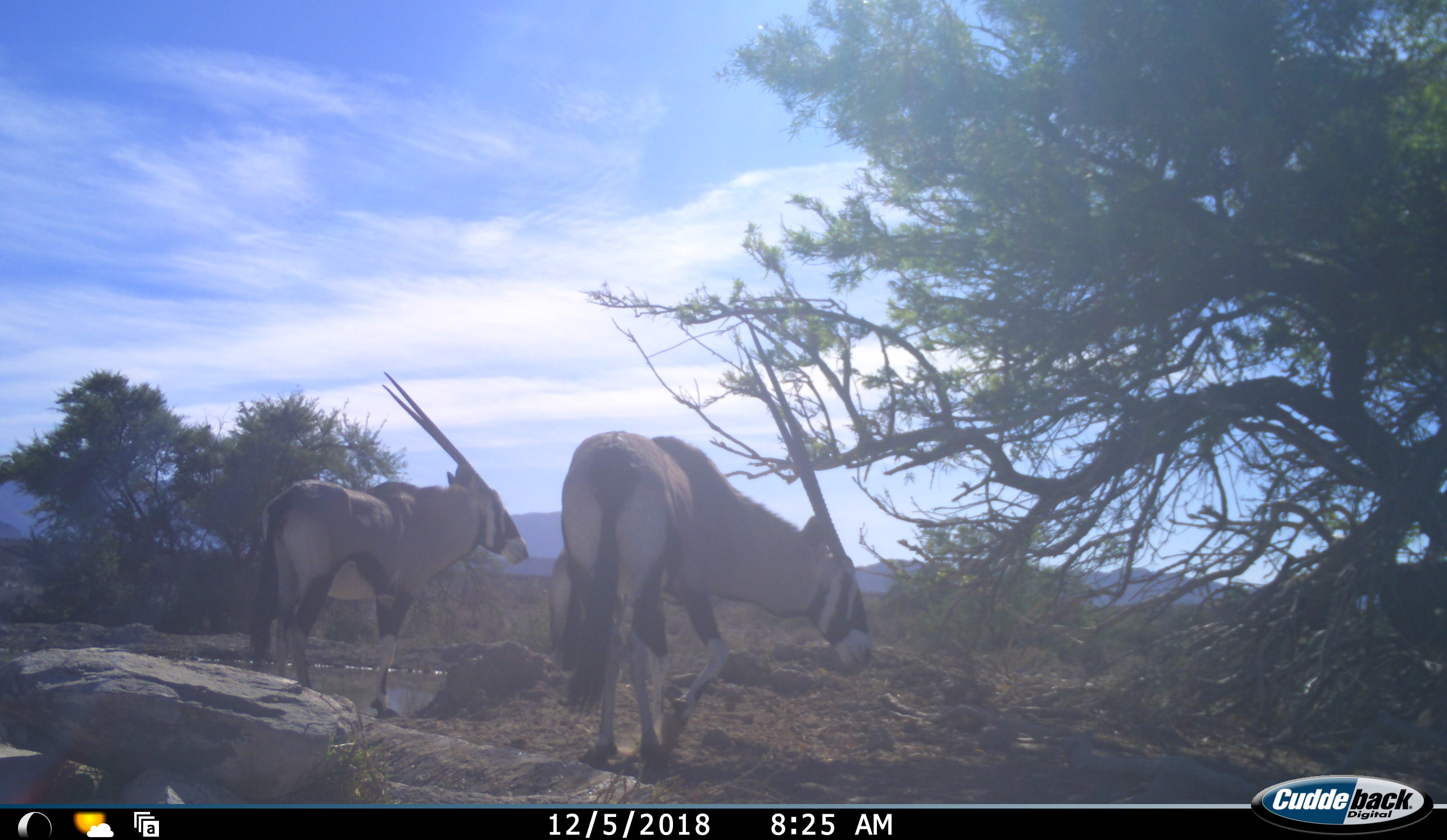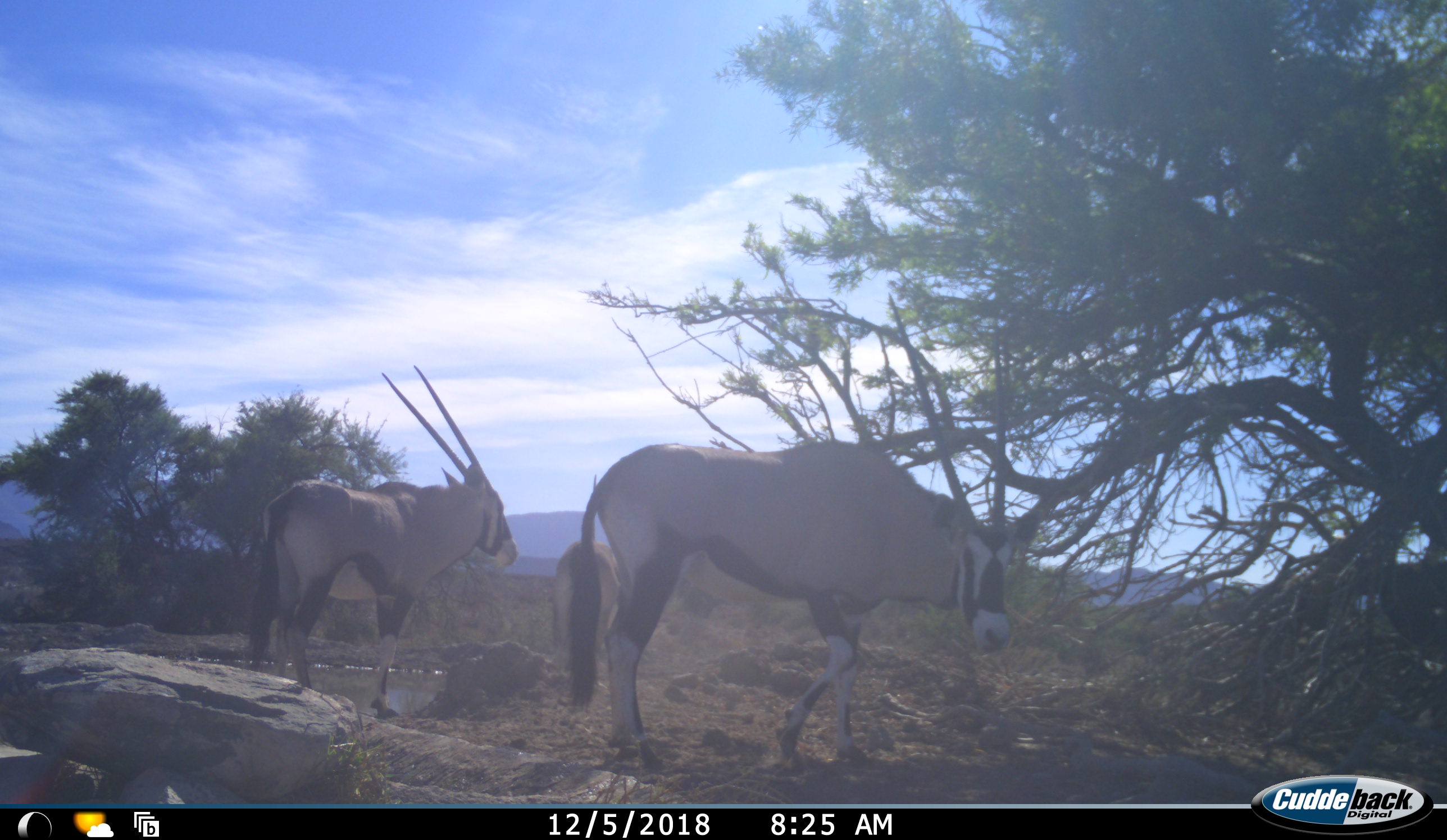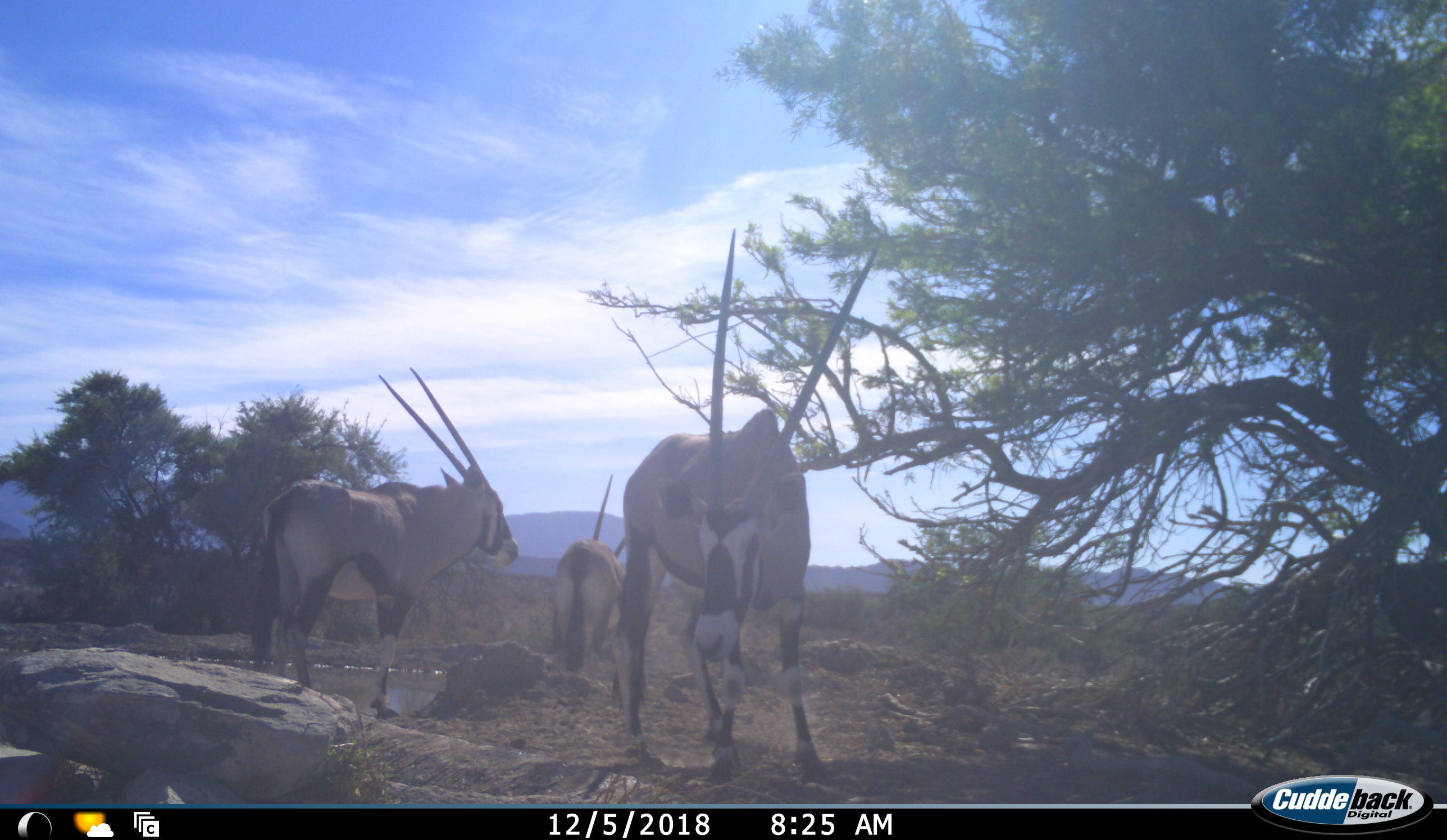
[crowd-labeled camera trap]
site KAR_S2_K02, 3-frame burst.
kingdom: Animalia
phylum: Chordata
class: Mammalia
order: Artiodactyla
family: Bovidae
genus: Oryx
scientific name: Oryx gazella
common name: gemsbok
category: oryx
Oryx (gemsbok) (Oryx gazella), count 3. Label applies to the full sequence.